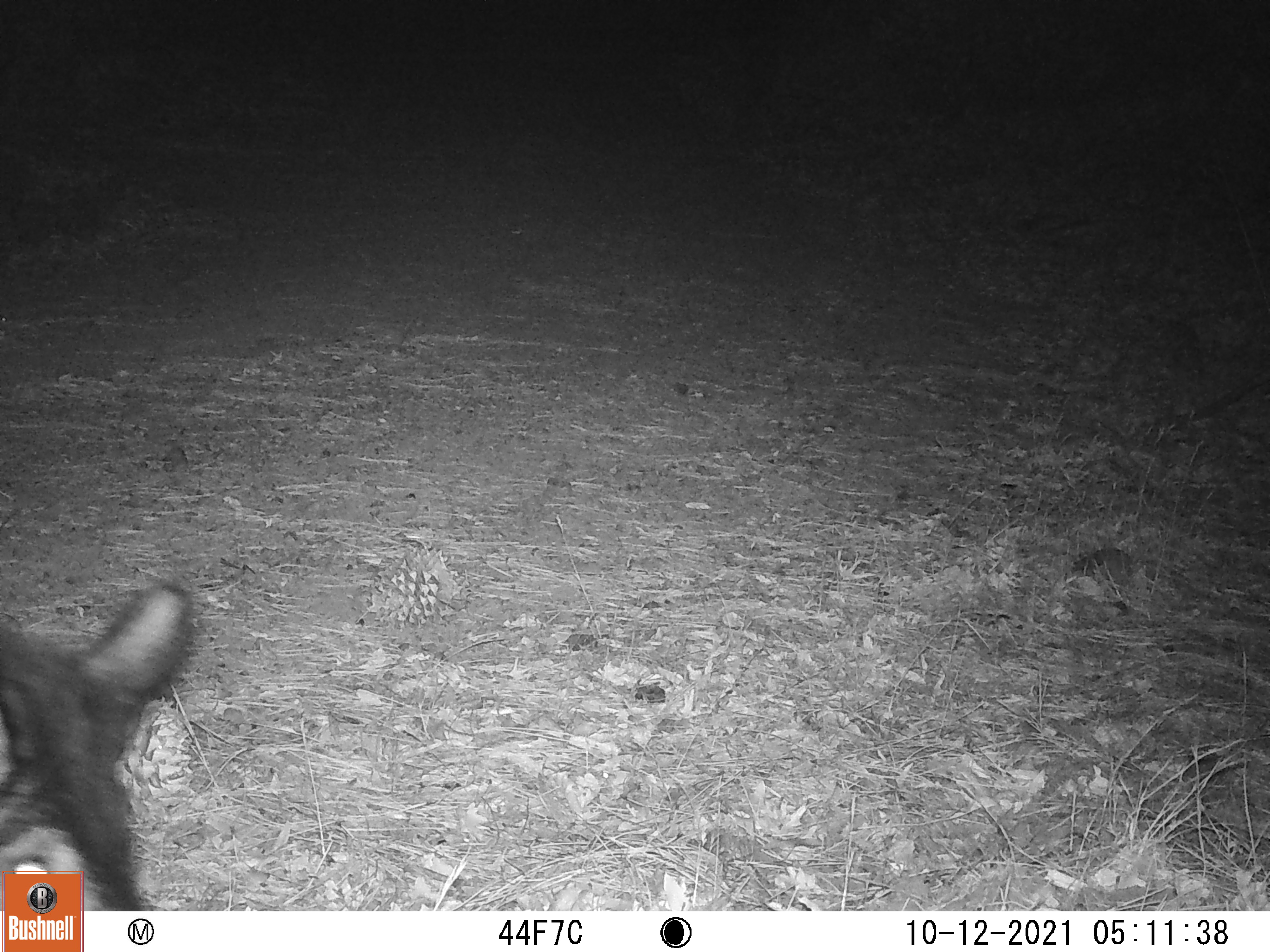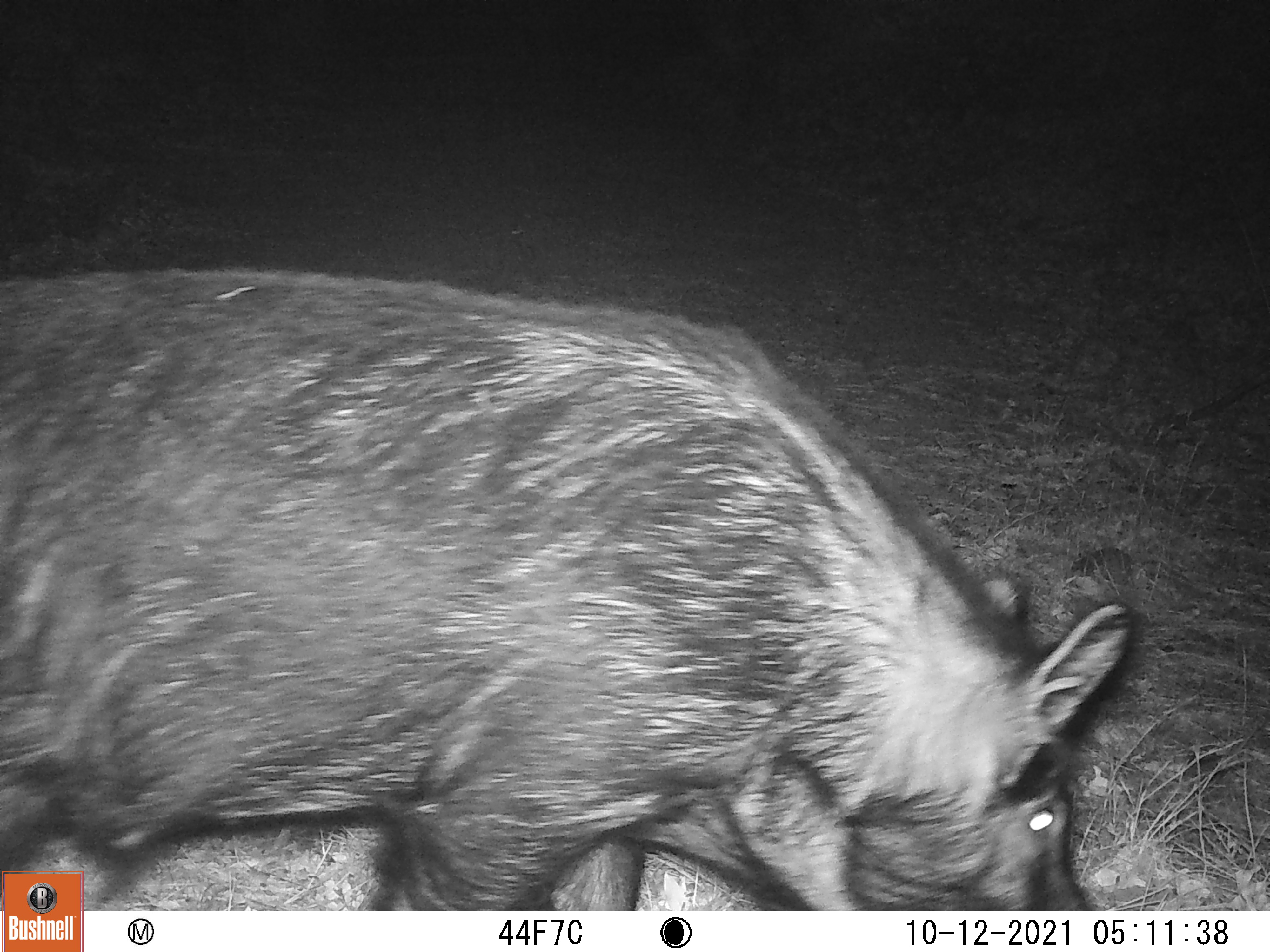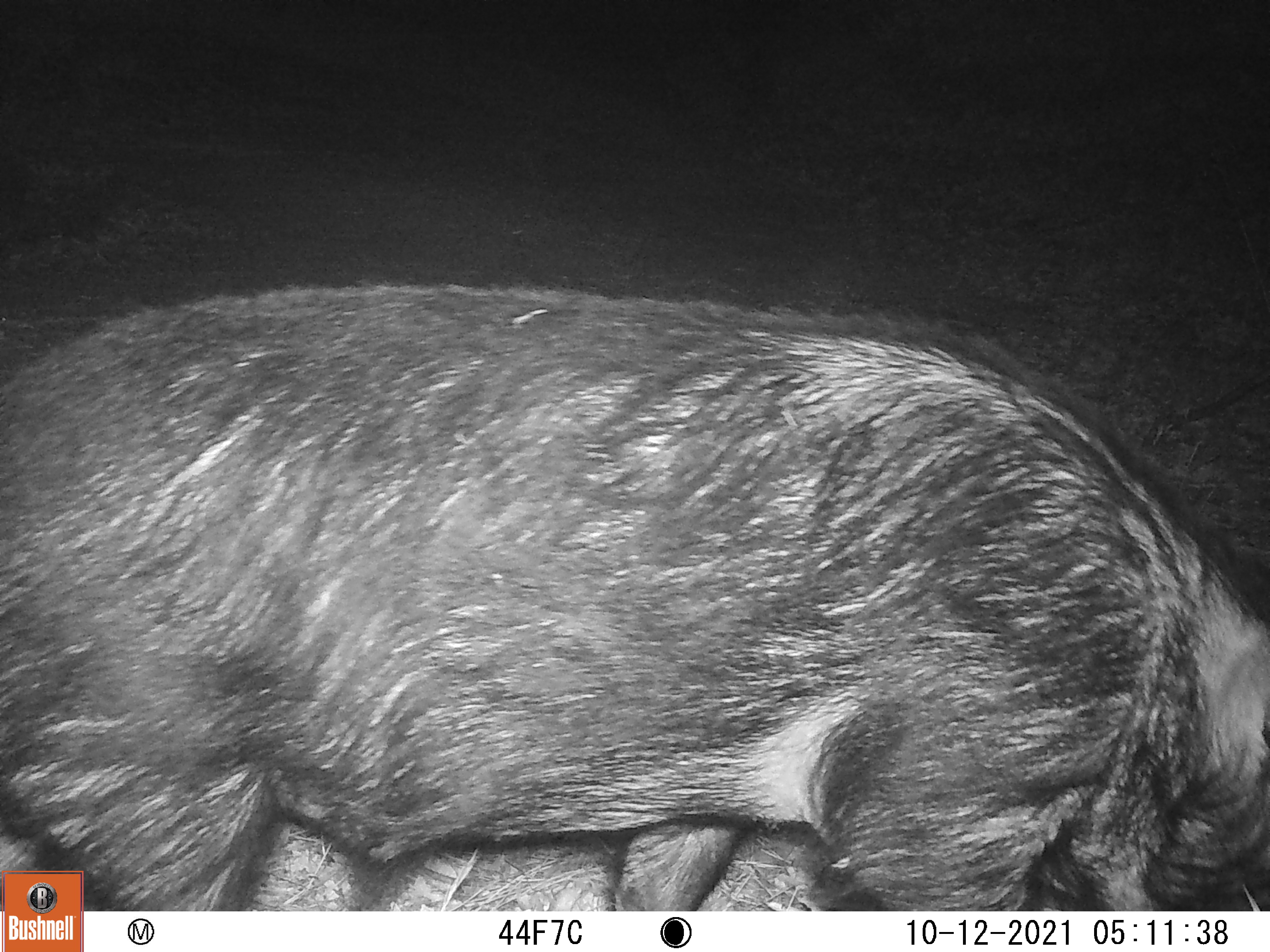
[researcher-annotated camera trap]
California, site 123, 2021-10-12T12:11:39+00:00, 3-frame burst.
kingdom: Animalia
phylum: Chordata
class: Mammalia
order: Artiodactyla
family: Suidae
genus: Sus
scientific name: Sus scrofa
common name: wild boar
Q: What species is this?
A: Wild boar (Sus scrofa).